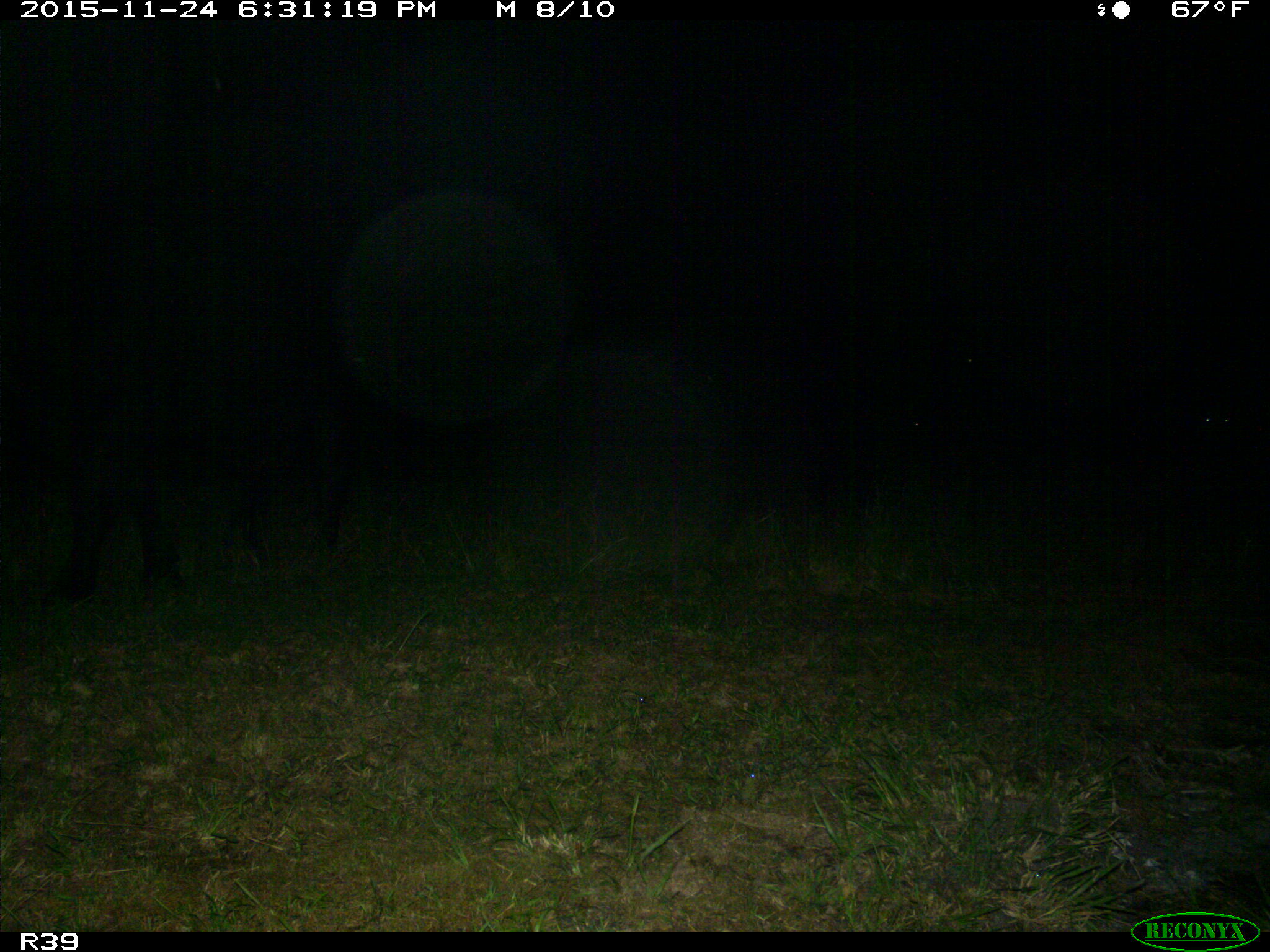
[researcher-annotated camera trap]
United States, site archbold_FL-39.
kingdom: Animalia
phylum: Chordata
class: Mammalia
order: Artiodactyla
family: Bovidae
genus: Bos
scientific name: Bos taurus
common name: domestic cow